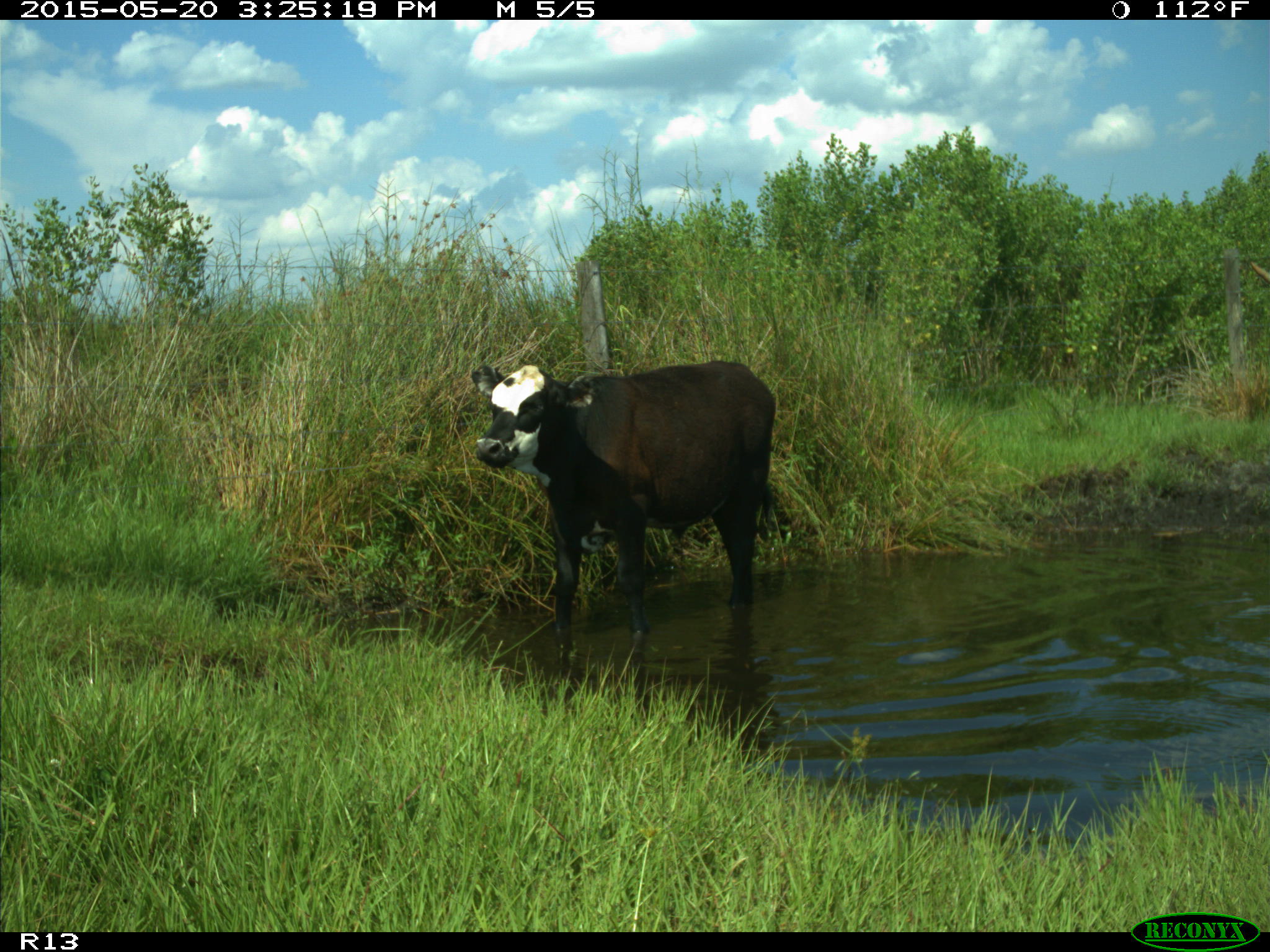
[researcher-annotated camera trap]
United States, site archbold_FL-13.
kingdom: Animalia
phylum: Chordata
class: Mammalia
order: Artiodactyla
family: Bovidae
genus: Bos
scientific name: Bos taurus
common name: domestic cow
Bos taurus (domestic cow).